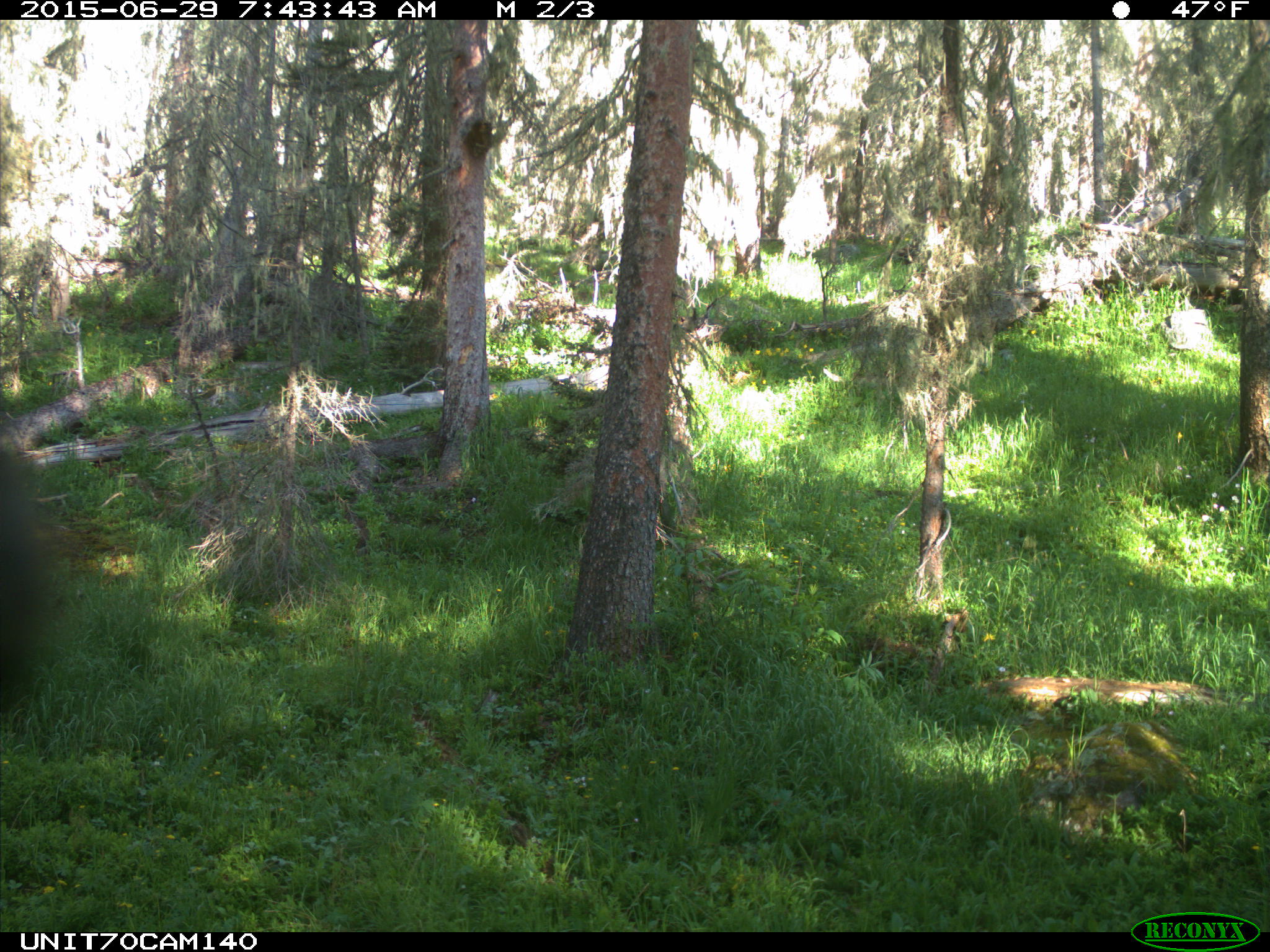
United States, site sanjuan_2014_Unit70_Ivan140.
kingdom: Animalia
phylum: Chordata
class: Aves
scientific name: Aves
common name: birds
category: unidentified bird